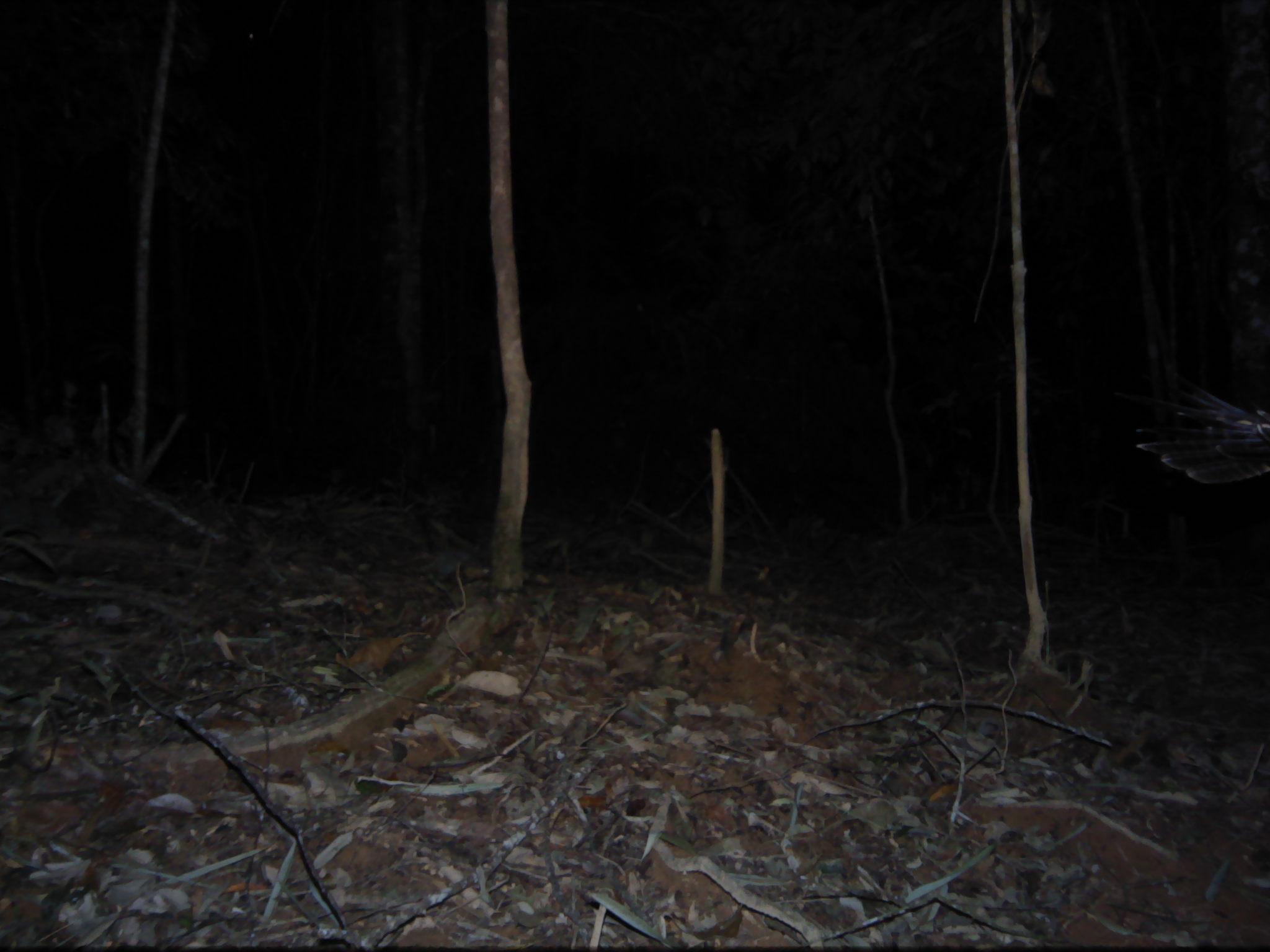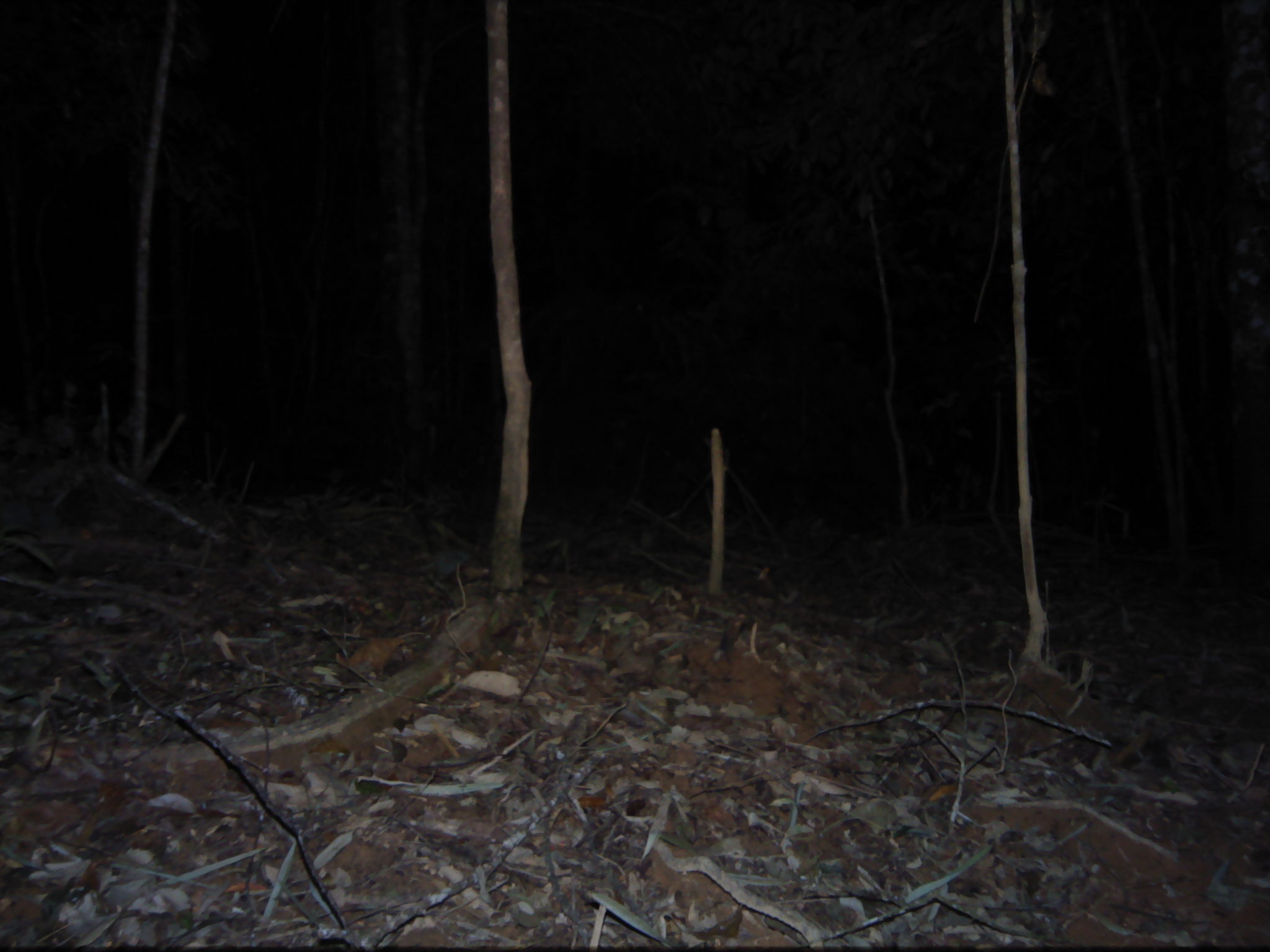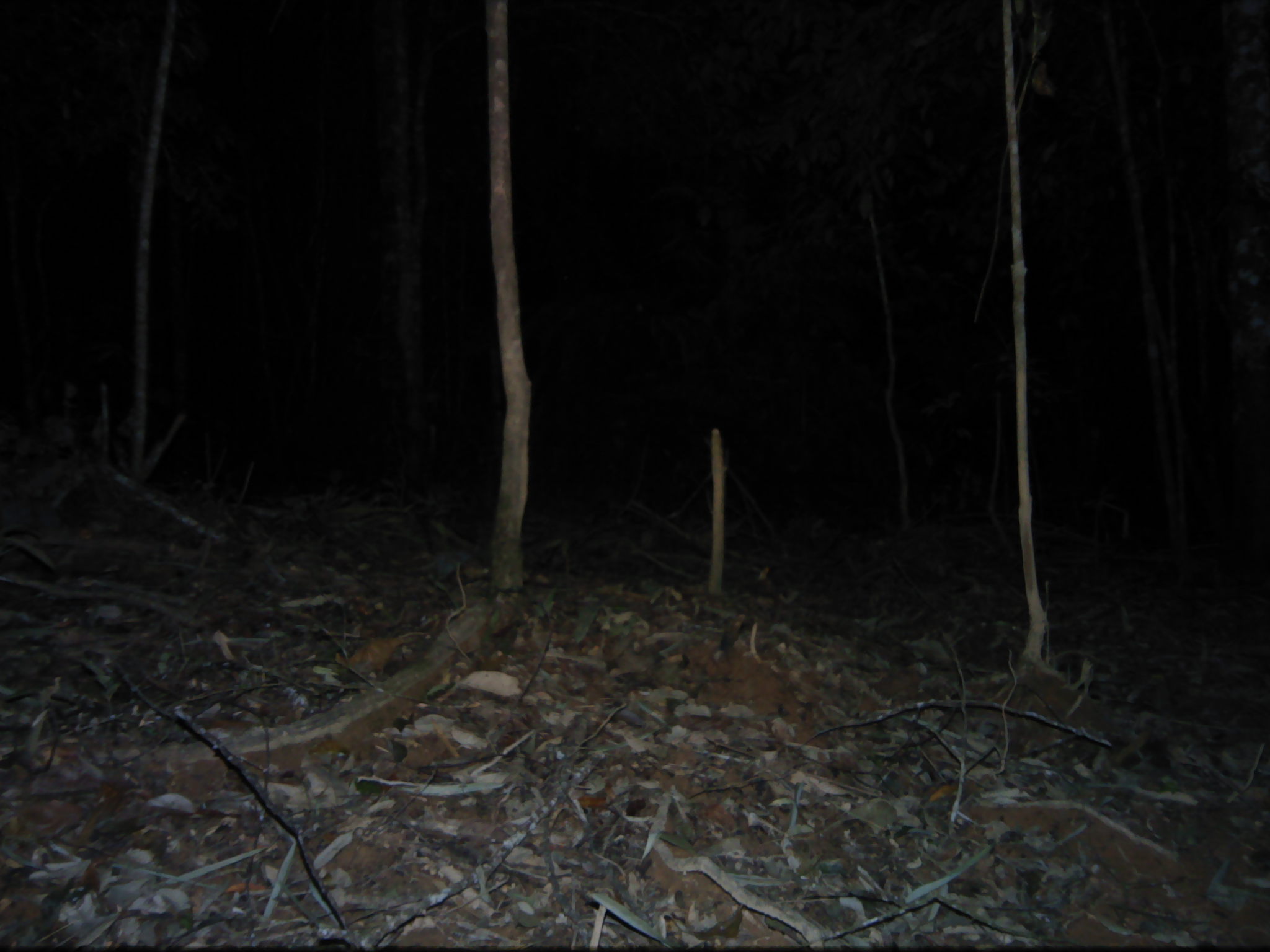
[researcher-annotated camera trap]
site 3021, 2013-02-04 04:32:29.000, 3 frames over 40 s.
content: unidentified animal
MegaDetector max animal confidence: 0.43